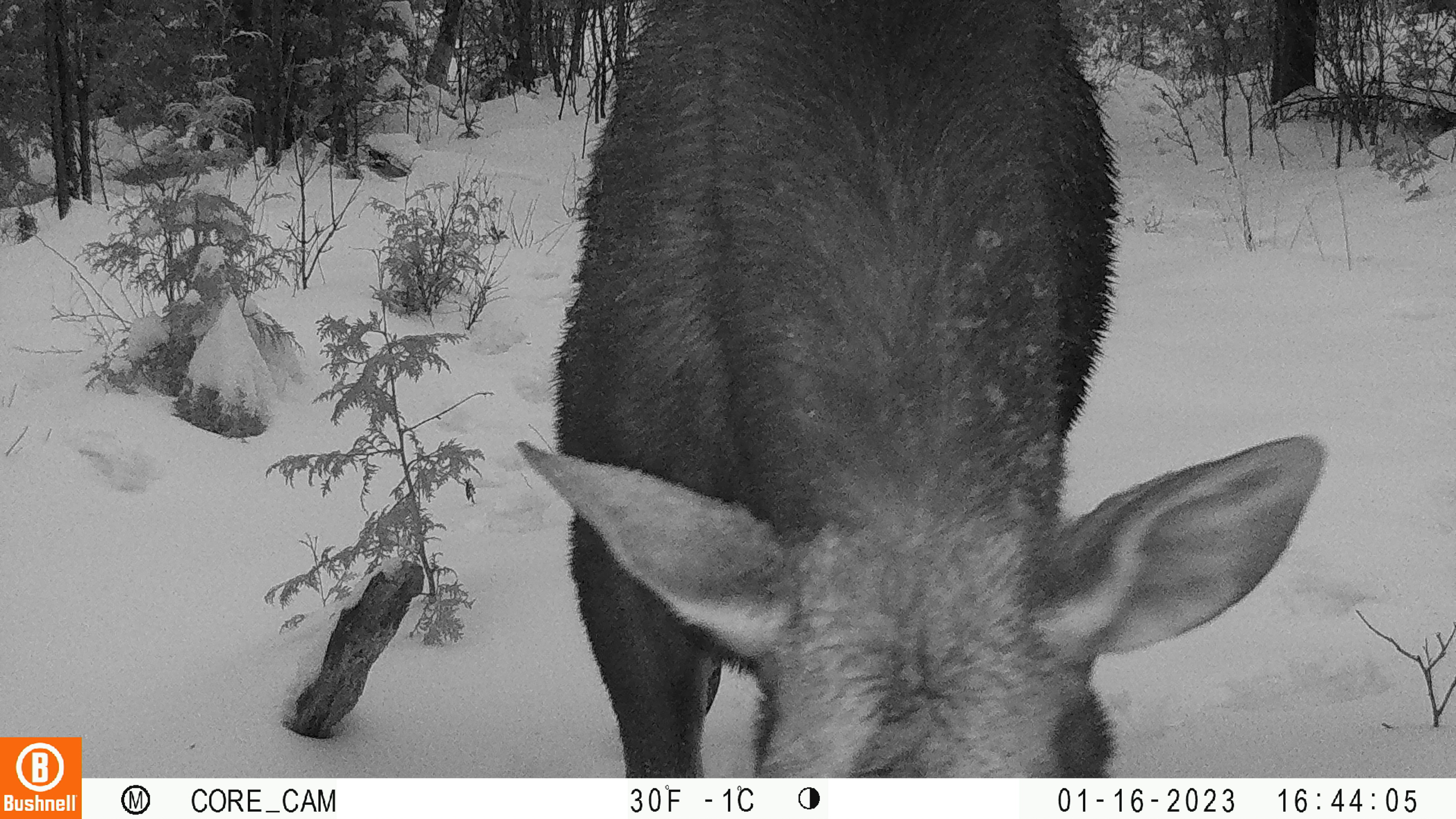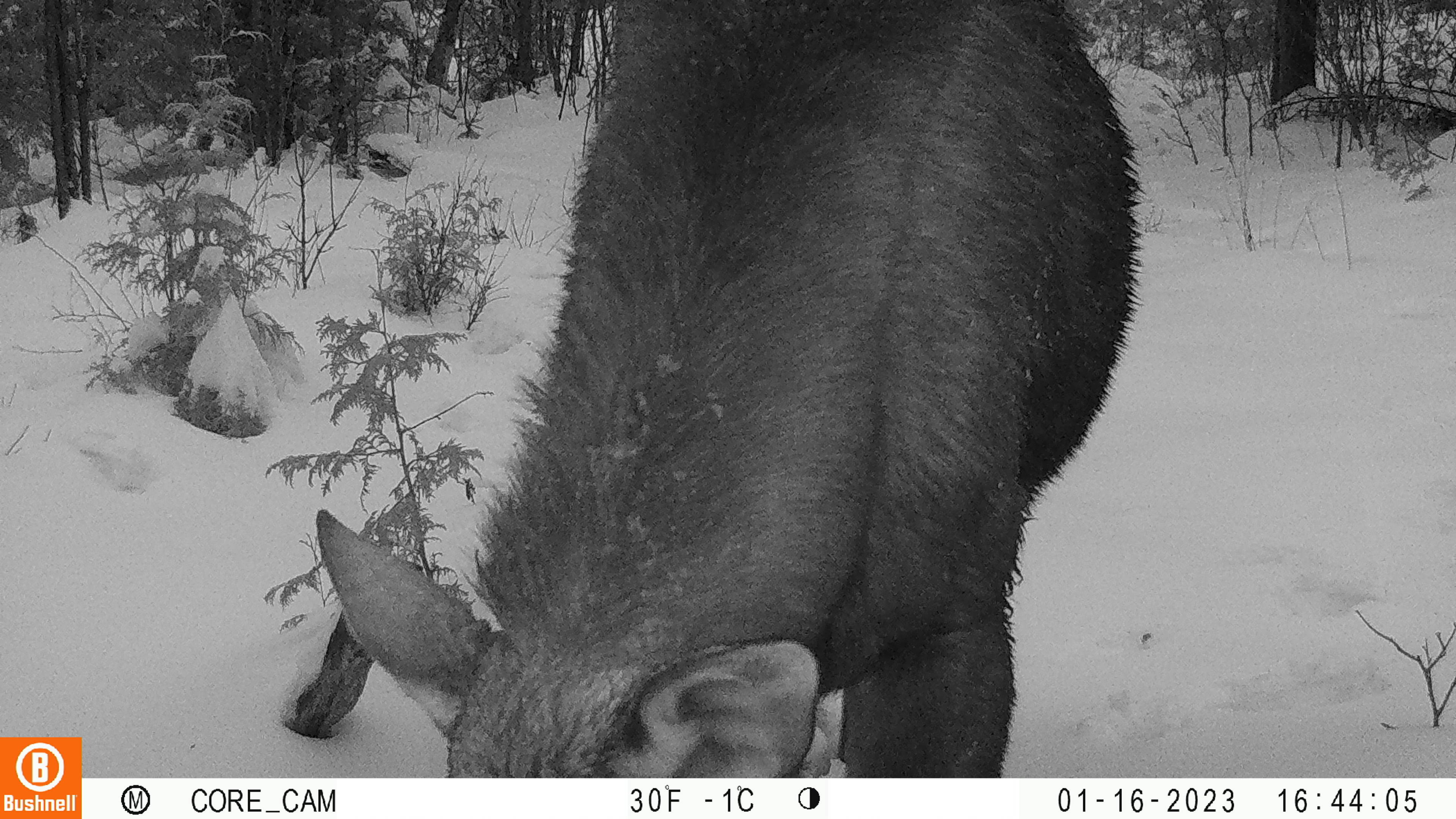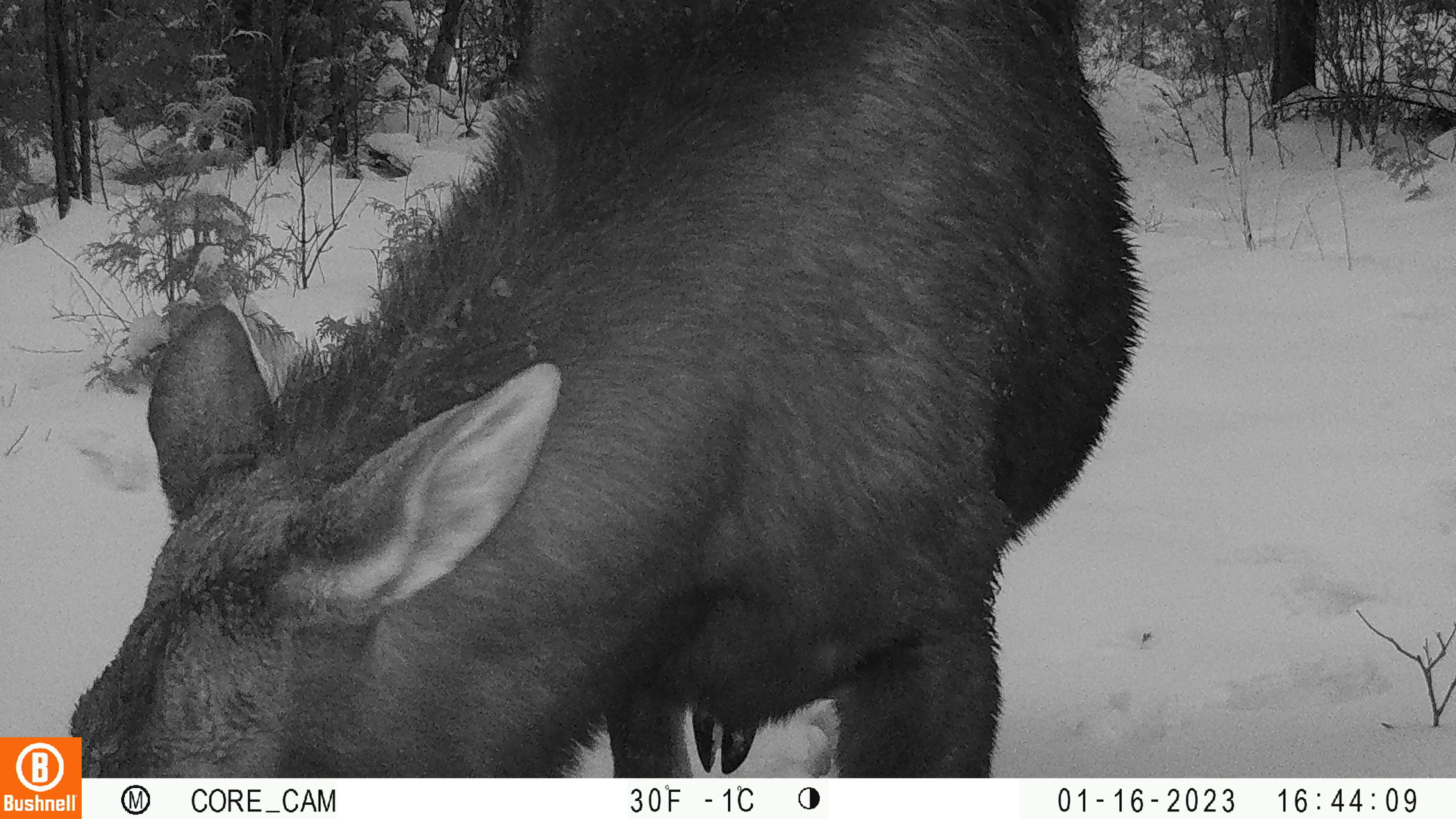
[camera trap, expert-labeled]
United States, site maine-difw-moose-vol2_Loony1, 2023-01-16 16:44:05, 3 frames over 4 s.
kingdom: Animalia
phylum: Chordata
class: Mammalia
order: Artiodactyla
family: Cervidae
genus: Alces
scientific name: Alces alces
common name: moose